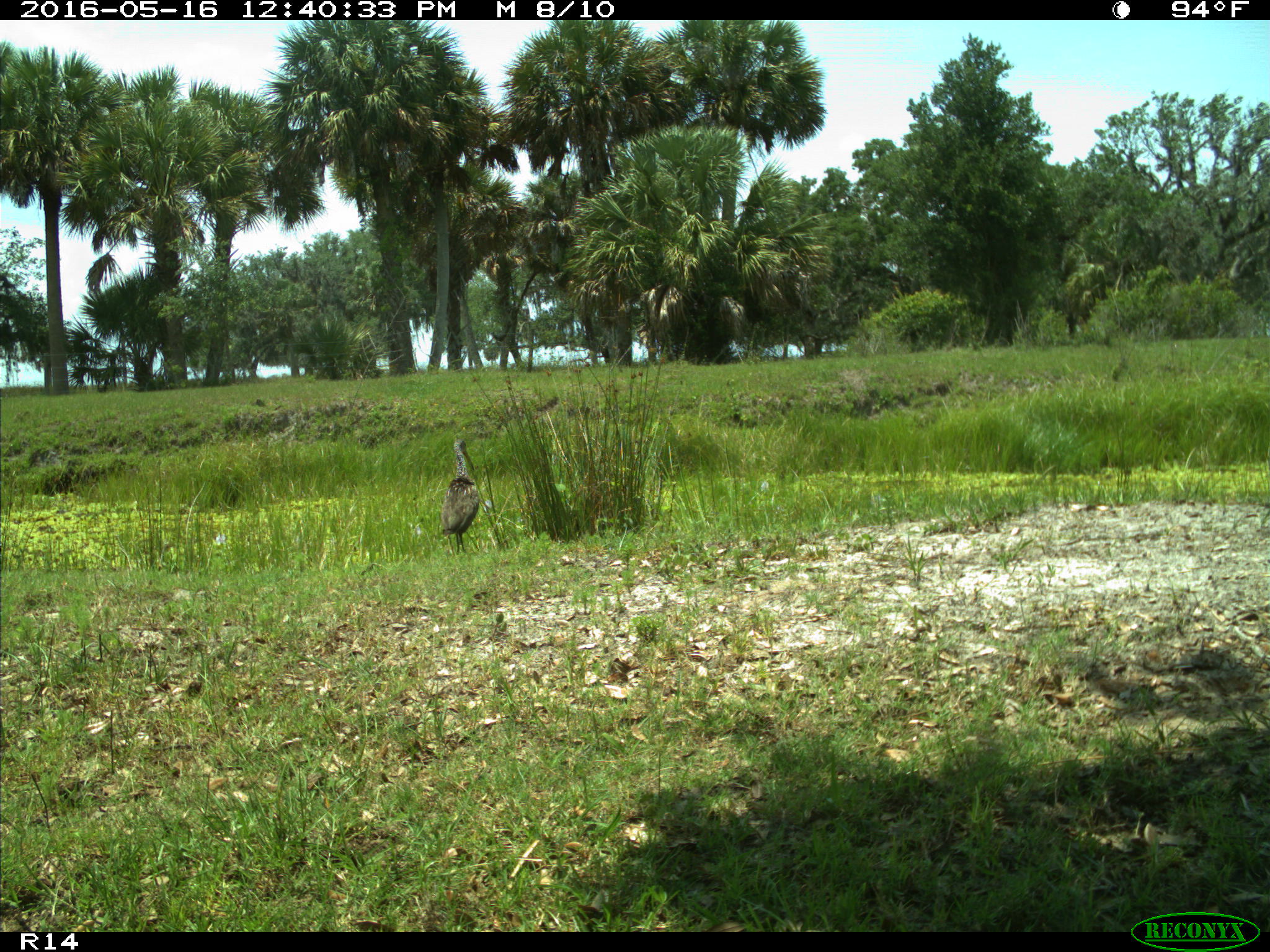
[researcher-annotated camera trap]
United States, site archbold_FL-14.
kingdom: Animalia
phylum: Chordata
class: Aves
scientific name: Aves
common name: birds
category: unidentified bird